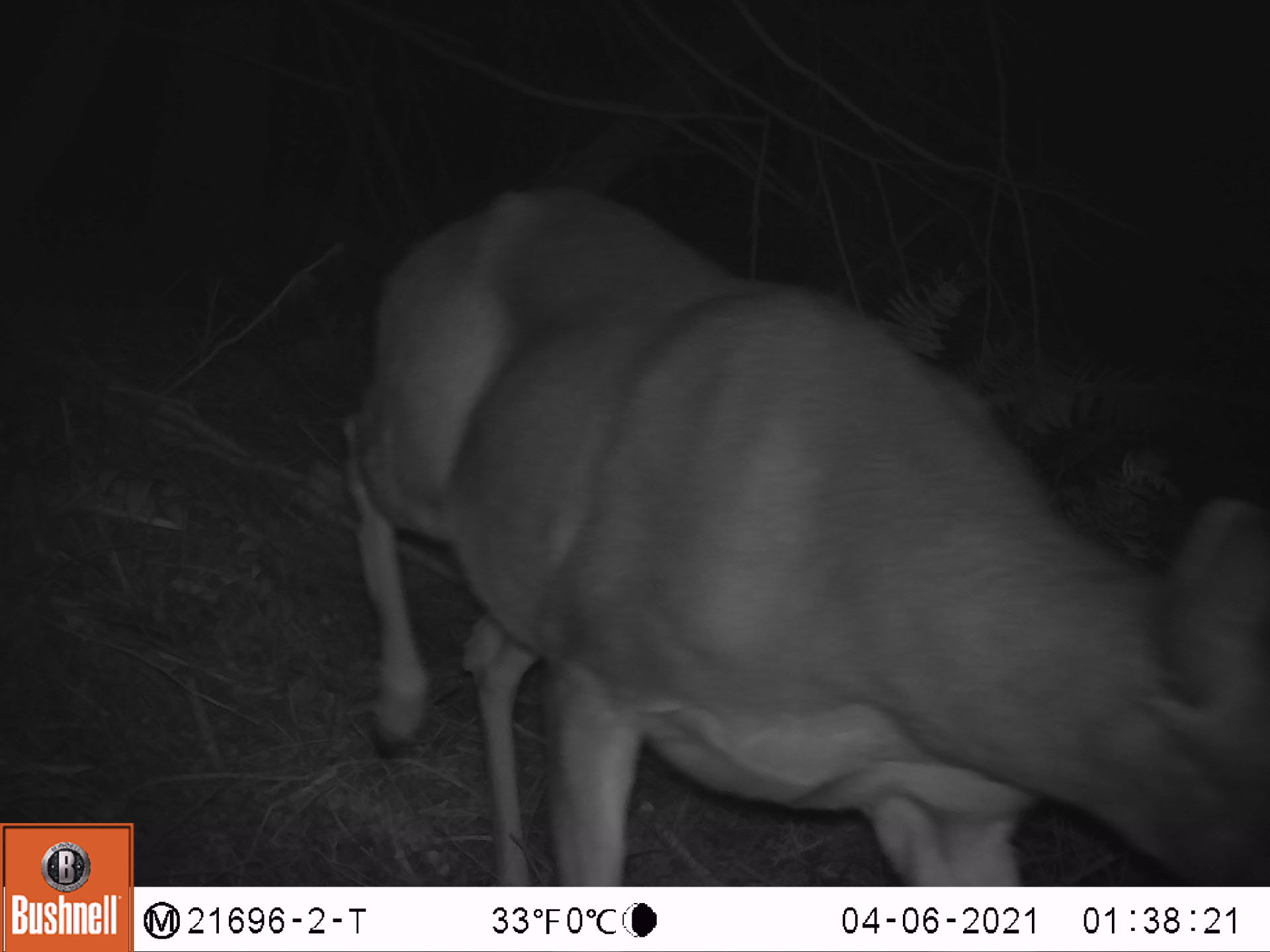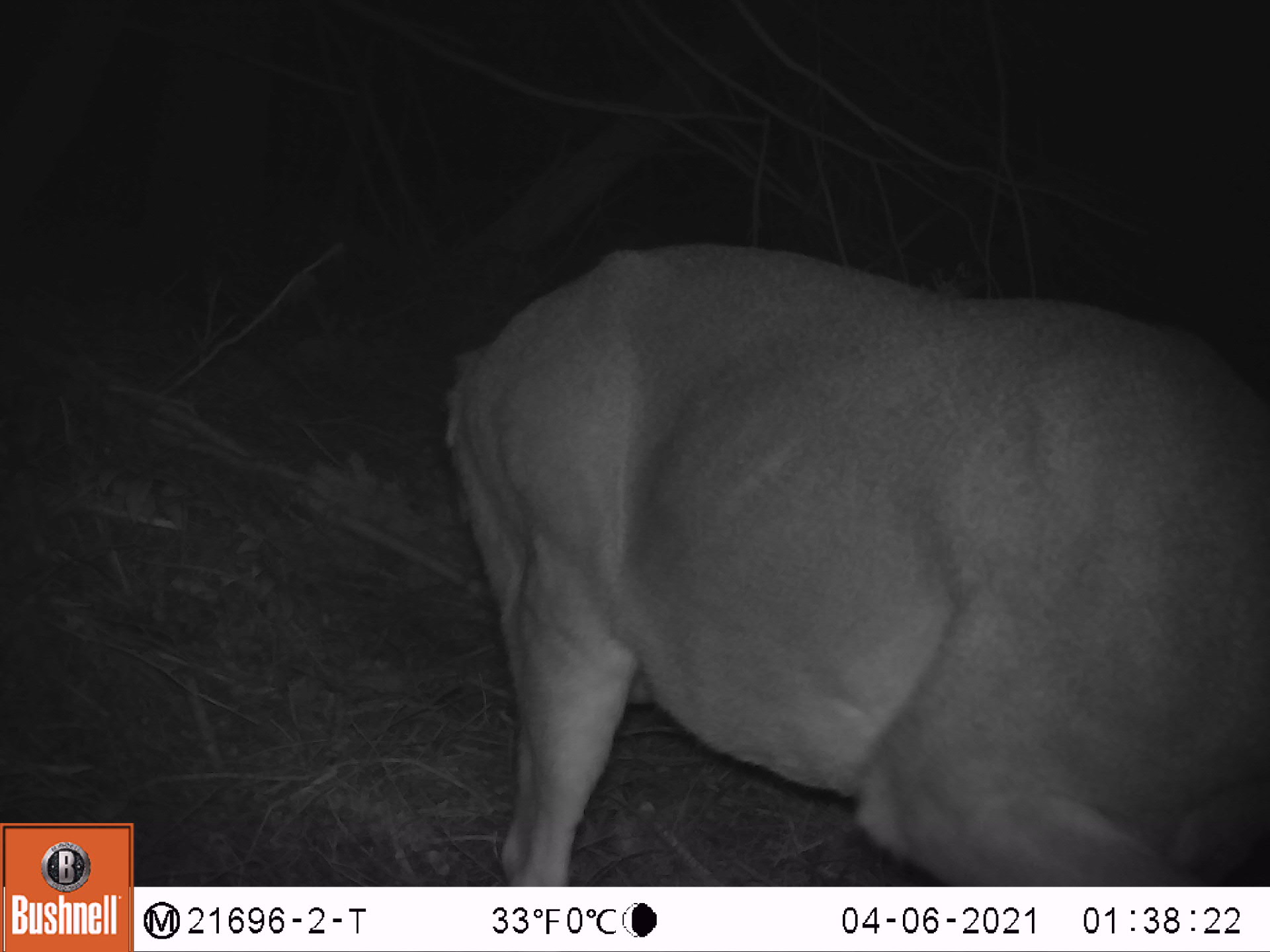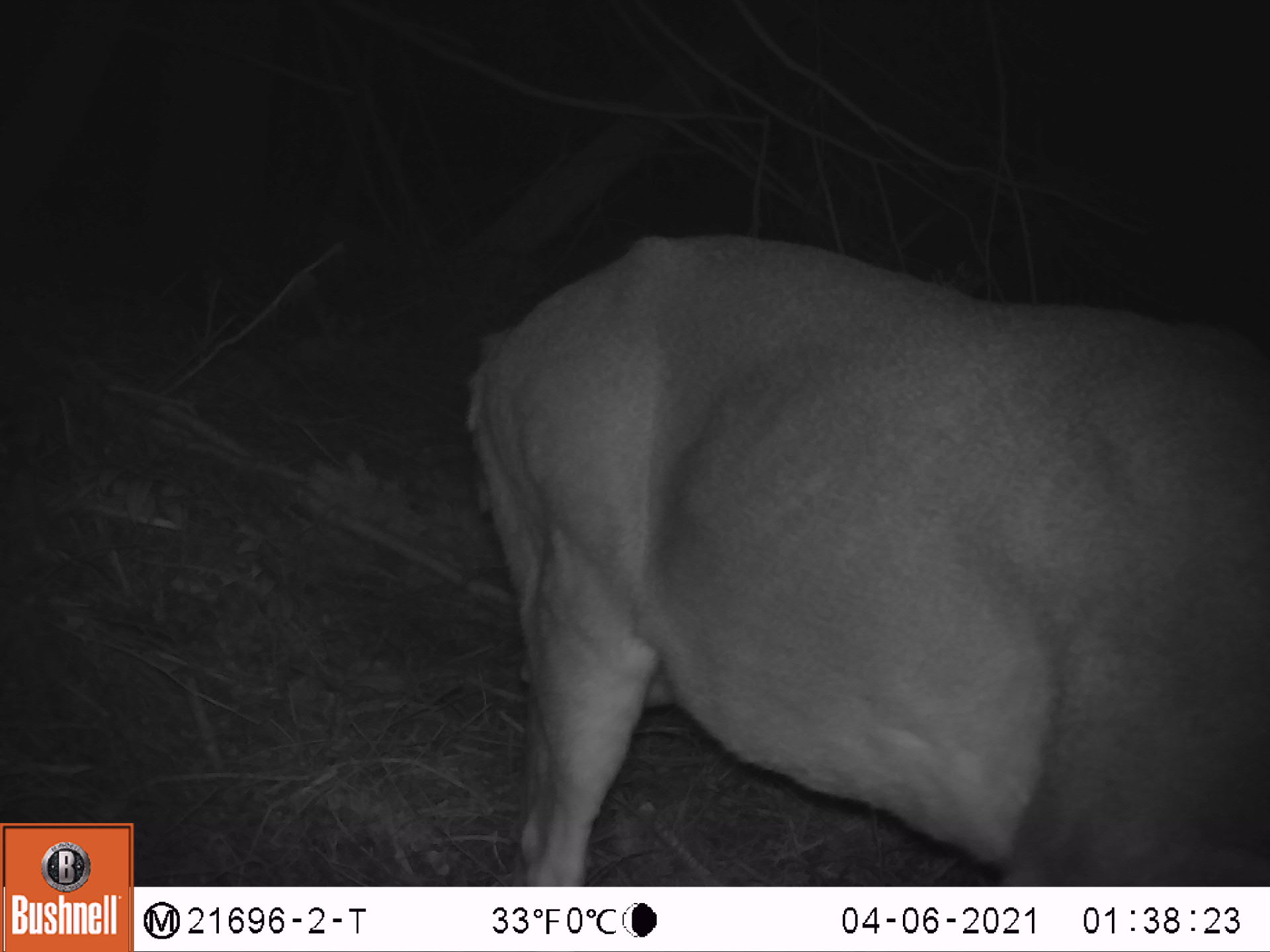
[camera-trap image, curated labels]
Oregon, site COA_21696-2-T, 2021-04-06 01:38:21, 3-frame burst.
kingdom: Animalia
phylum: Chordata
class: Mammalia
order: Artiodactyla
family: Cervidae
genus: Odocoileus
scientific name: Odocoileus hemionus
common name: black-tailed deer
Black-tailed deer (Odocoileus hemionus).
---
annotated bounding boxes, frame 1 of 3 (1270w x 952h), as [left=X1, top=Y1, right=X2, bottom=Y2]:
black-tailed deer: [left=319, top=156, right=1267, bottom=883]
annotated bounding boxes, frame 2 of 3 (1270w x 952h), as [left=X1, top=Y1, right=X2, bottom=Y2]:
black-tailed deer: [left=410, top=219, right=1269, bottom=883]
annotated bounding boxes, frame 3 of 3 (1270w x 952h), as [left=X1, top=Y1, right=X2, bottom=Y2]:
black-tailed deer: [left=429, top=199, right=1269, bottom=885]